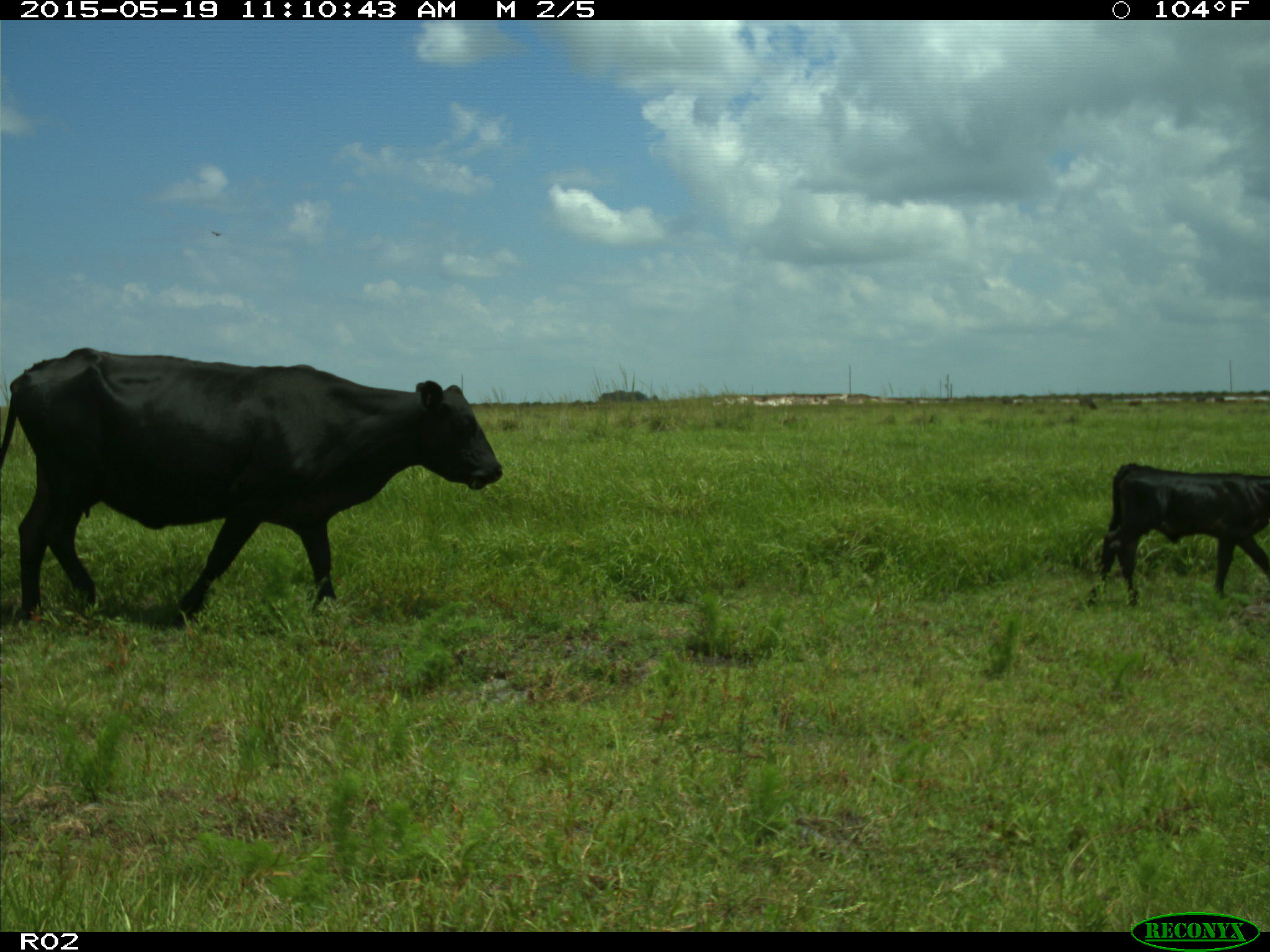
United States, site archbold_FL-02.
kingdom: Animalia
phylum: Chordata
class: Mammalia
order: Artiodactyla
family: Bovidae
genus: Bos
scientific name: Bos taurus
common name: domestic cow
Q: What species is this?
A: Bos taurus (domestic cow).